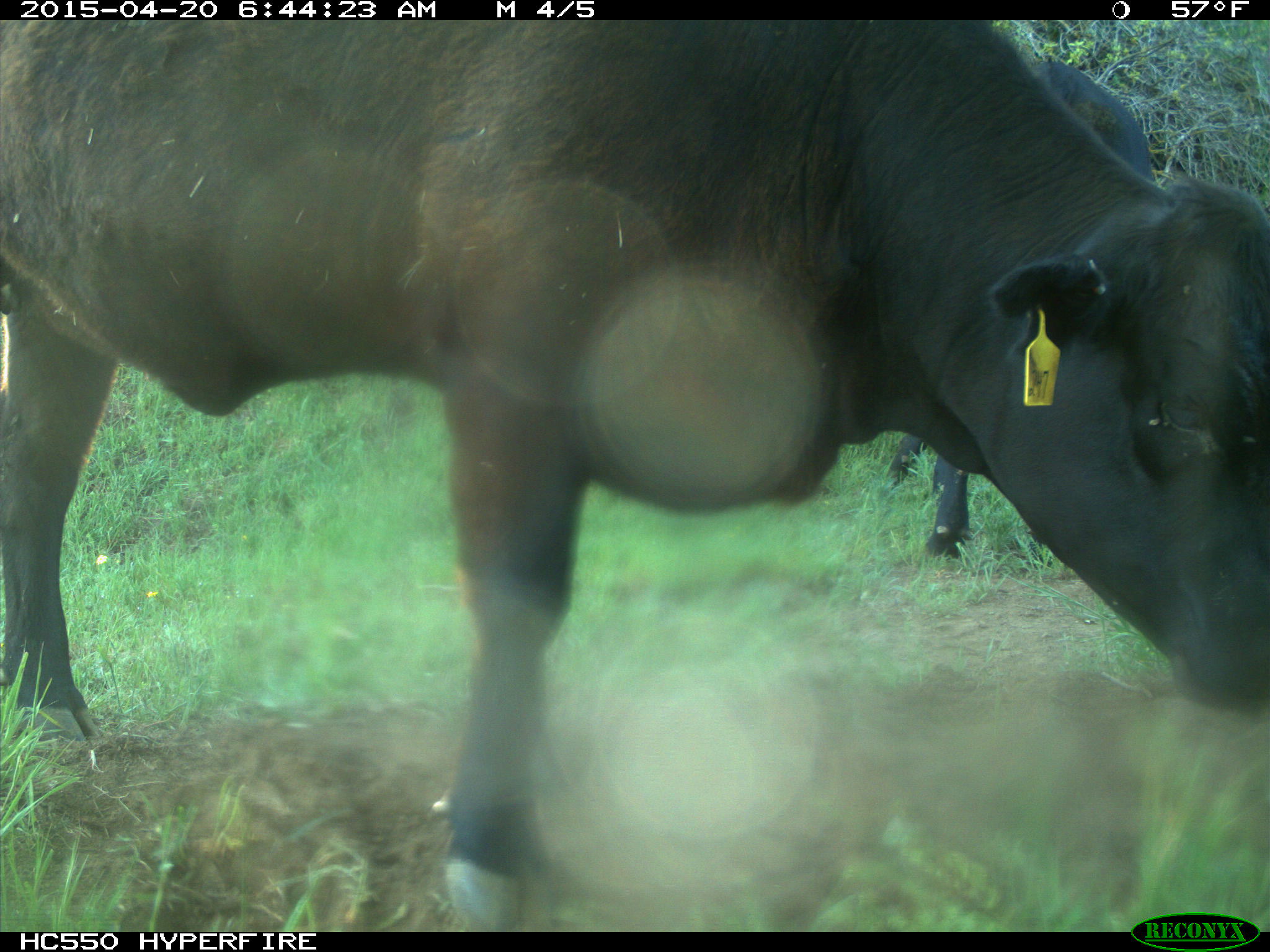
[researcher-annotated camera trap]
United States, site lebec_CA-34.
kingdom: Animalia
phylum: Chordata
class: Mammalia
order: Artiodactyla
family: Bovidae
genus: Bos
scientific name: Bos taurus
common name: domestic cow